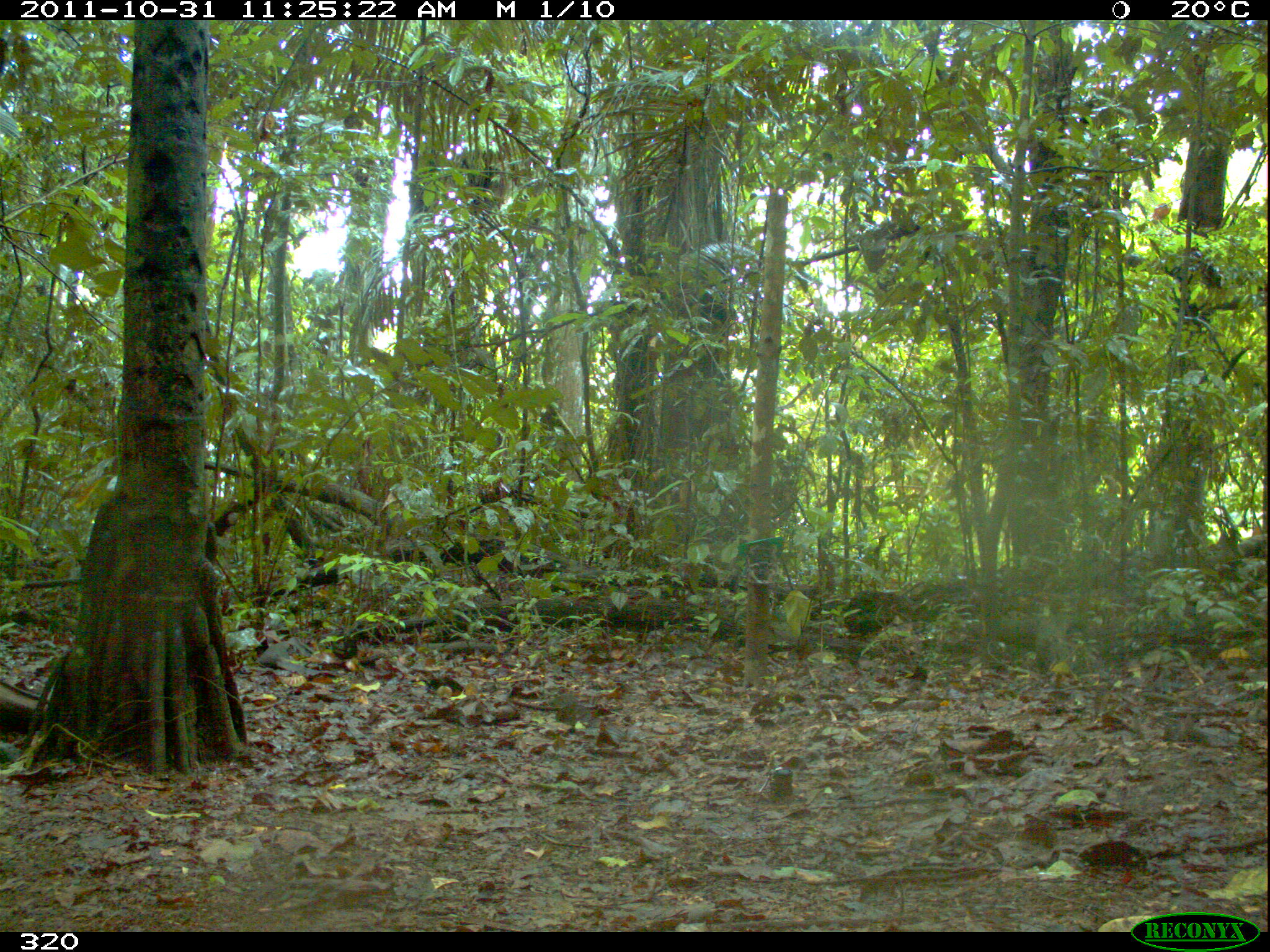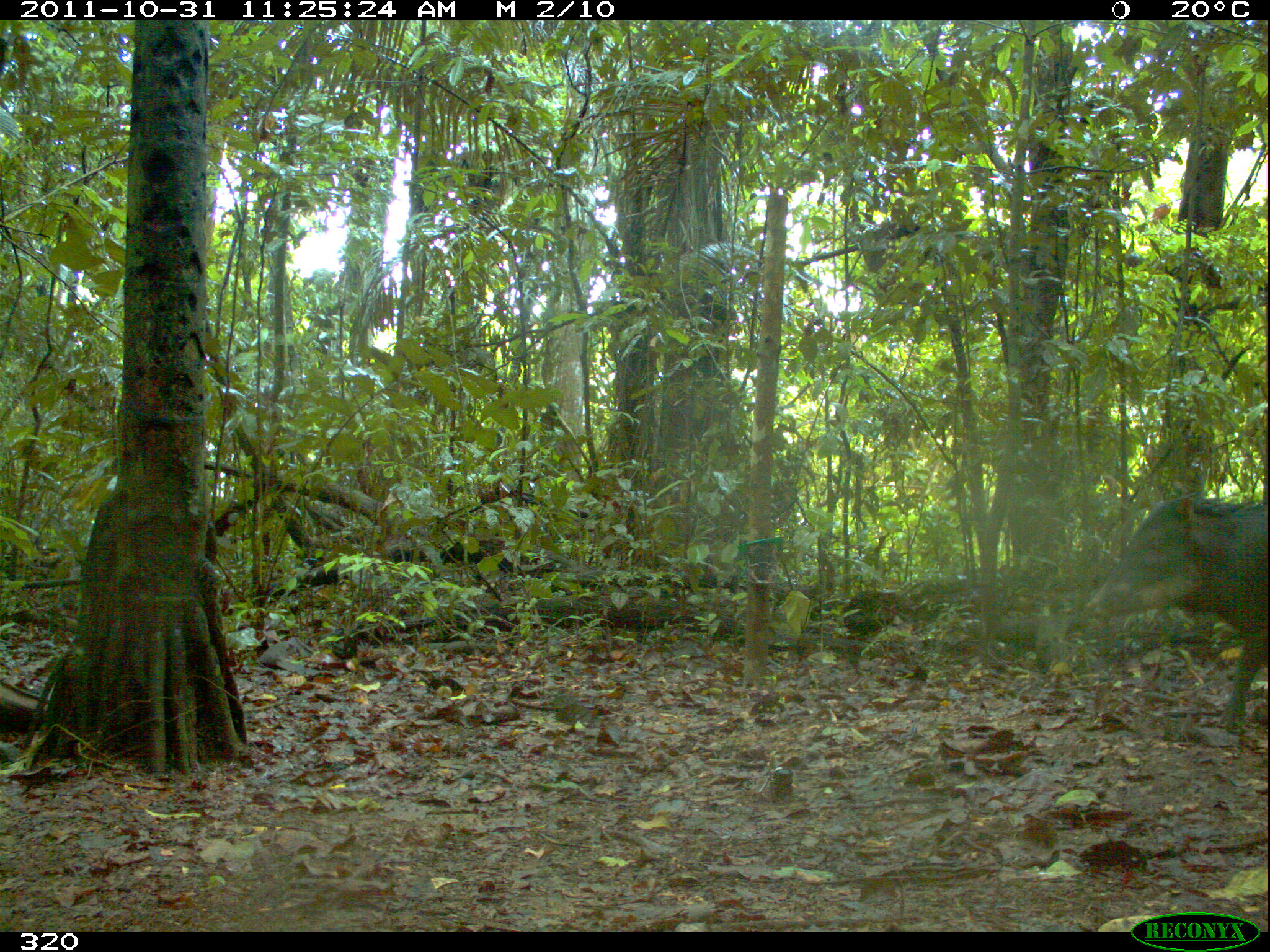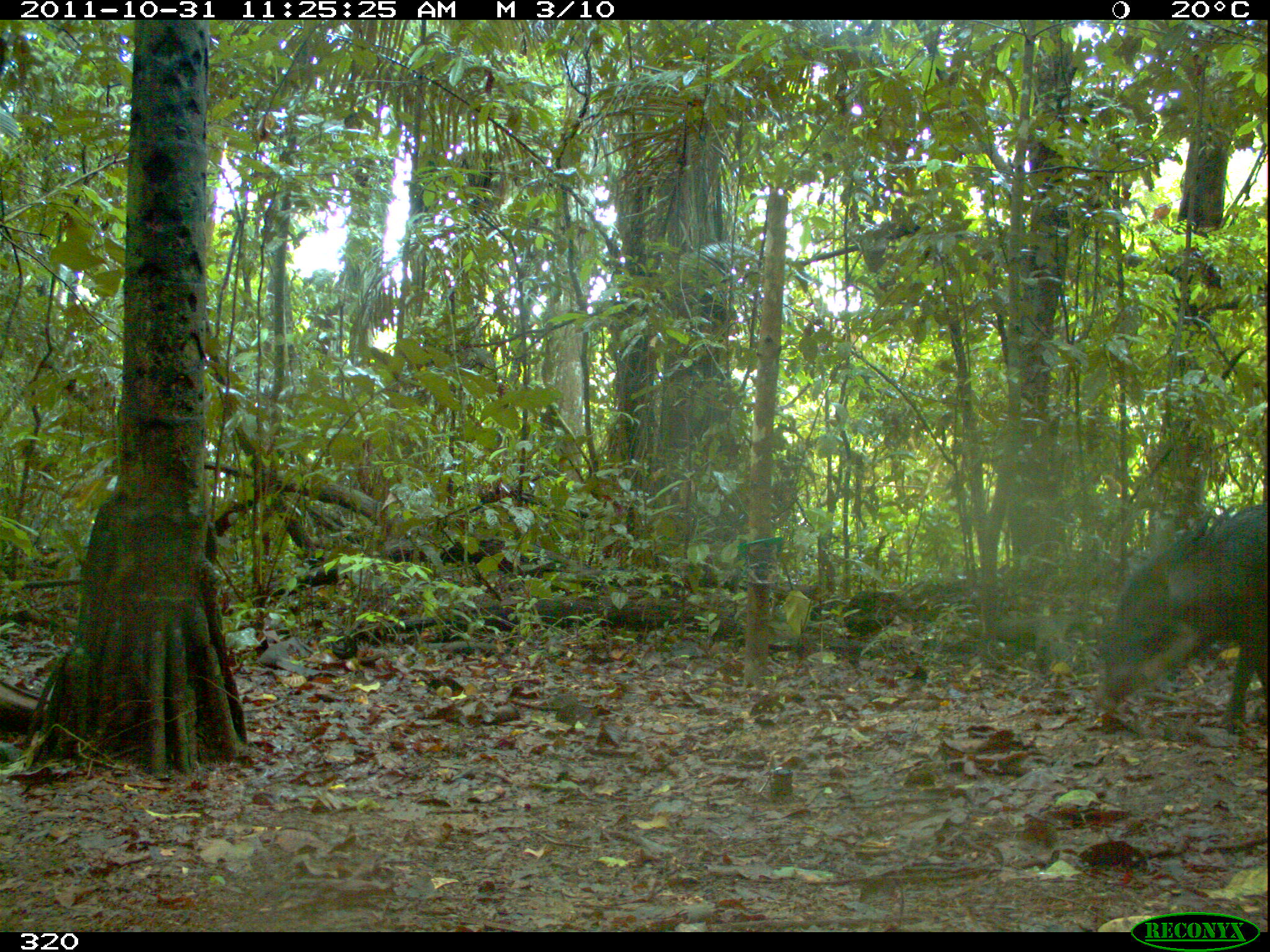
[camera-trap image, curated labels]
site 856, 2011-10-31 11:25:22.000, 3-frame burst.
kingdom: Animalia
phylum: Chordata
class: Mammalia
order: Artiodactyla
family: Tayassuidae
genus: Tayassu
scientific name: Tayassu pecari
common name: white-lipped peccary